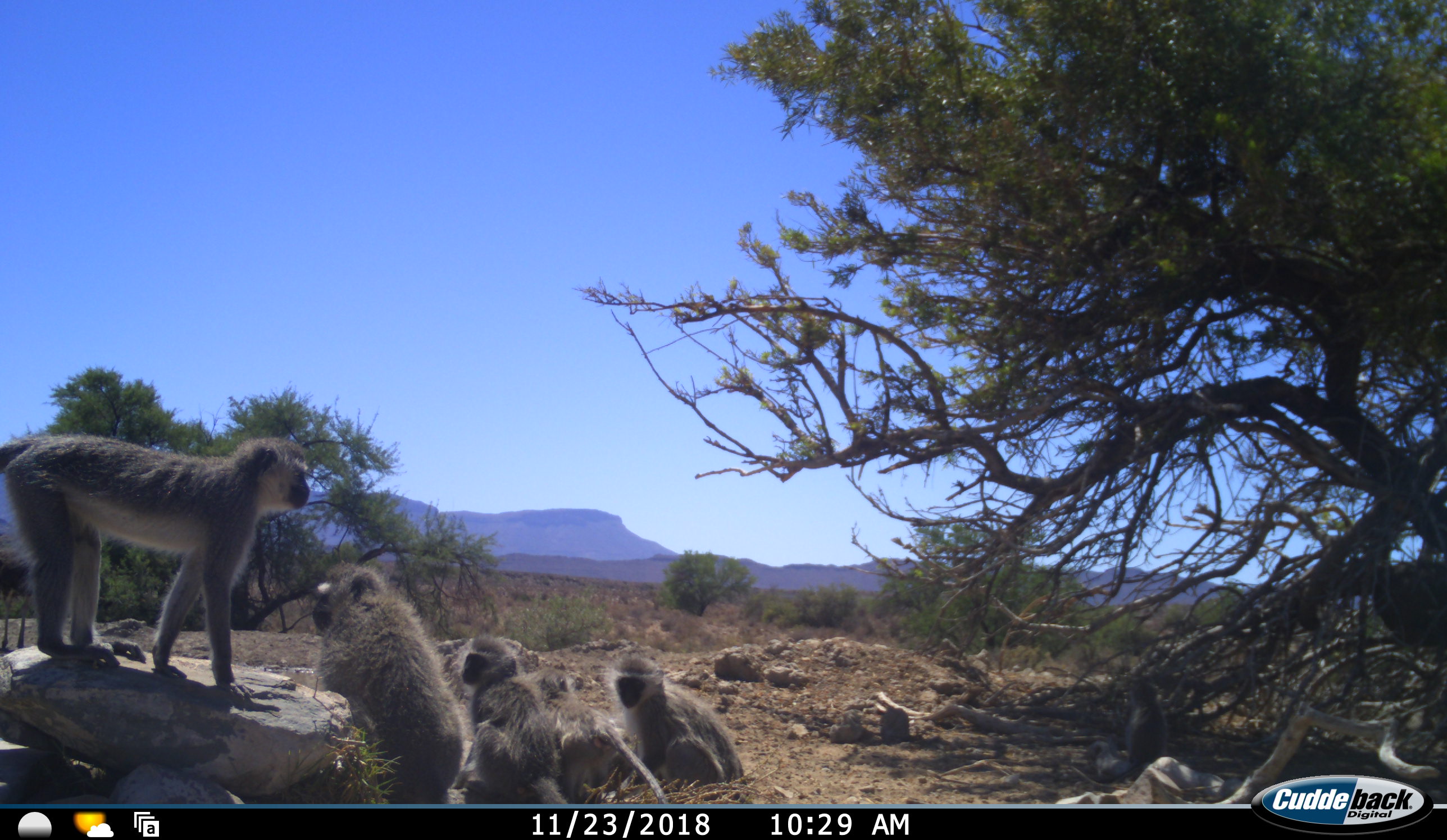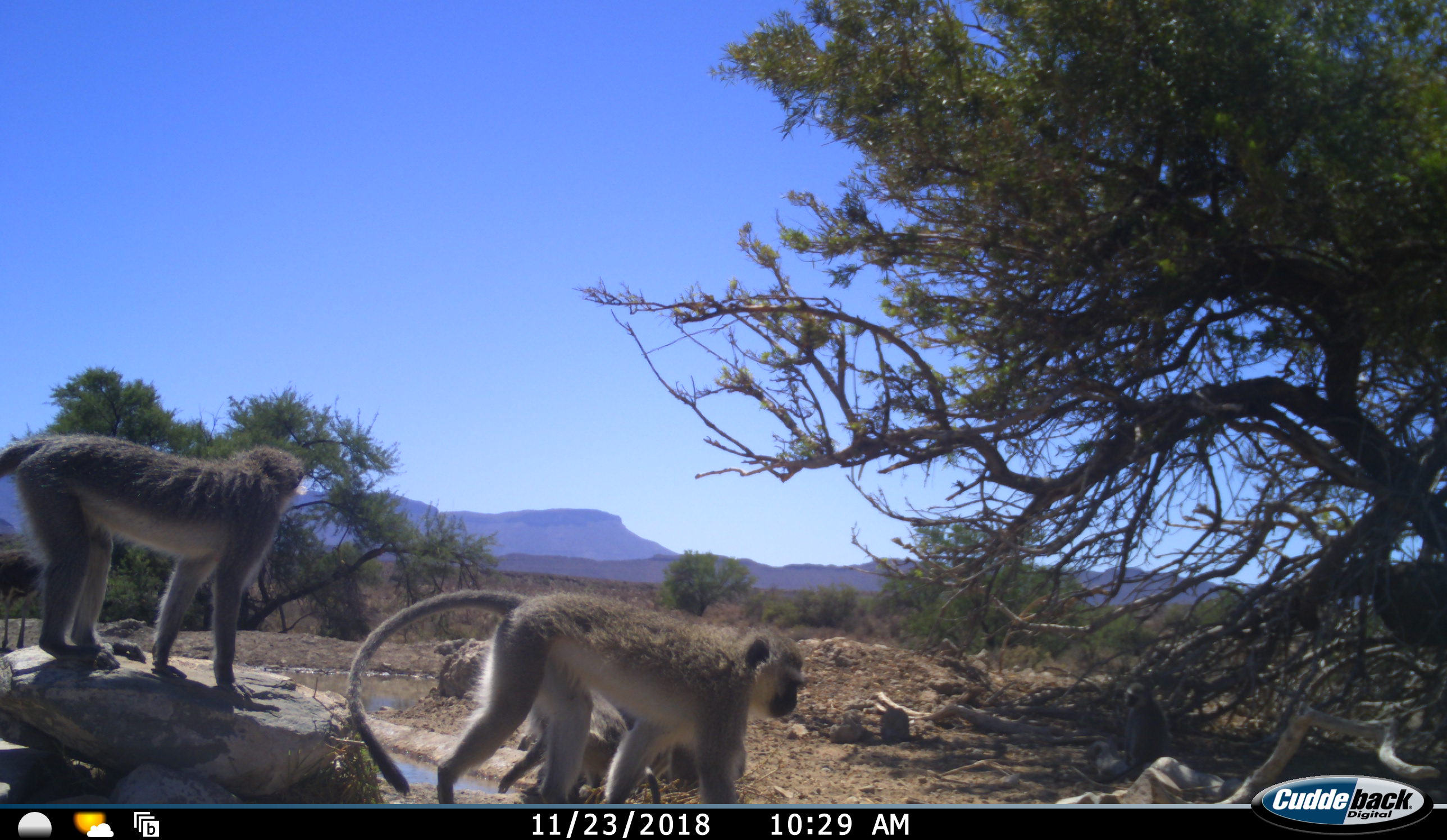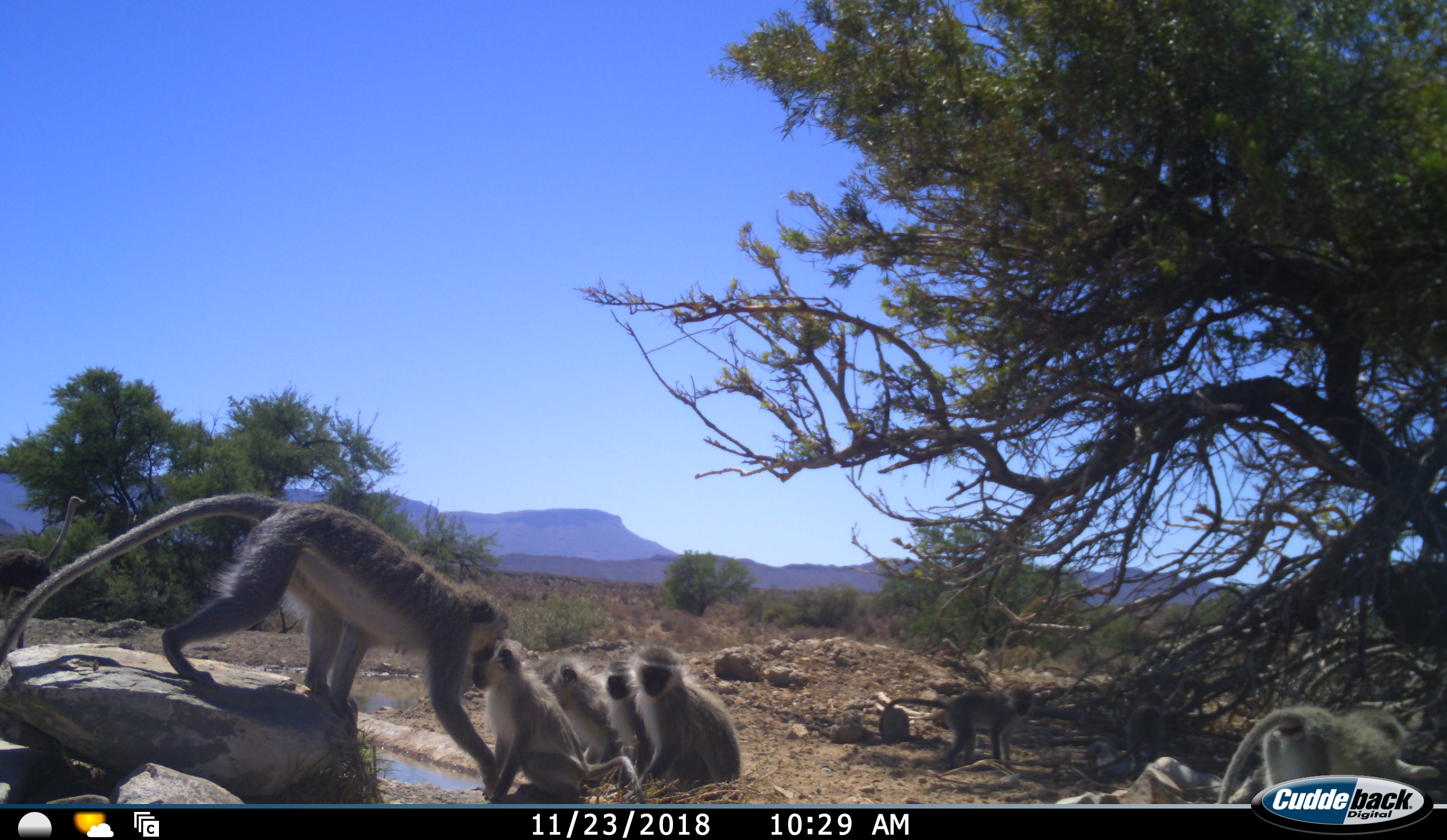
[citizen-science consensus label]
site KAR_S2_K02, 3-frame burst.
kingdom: Animalia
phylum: Chordata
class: Mammalia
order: Primates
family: Cercopithecidae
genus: Chlorocebus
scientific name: Chlorocebus pygerythrus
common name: vervet monkey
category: monkeyvervet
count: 7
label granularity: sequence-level